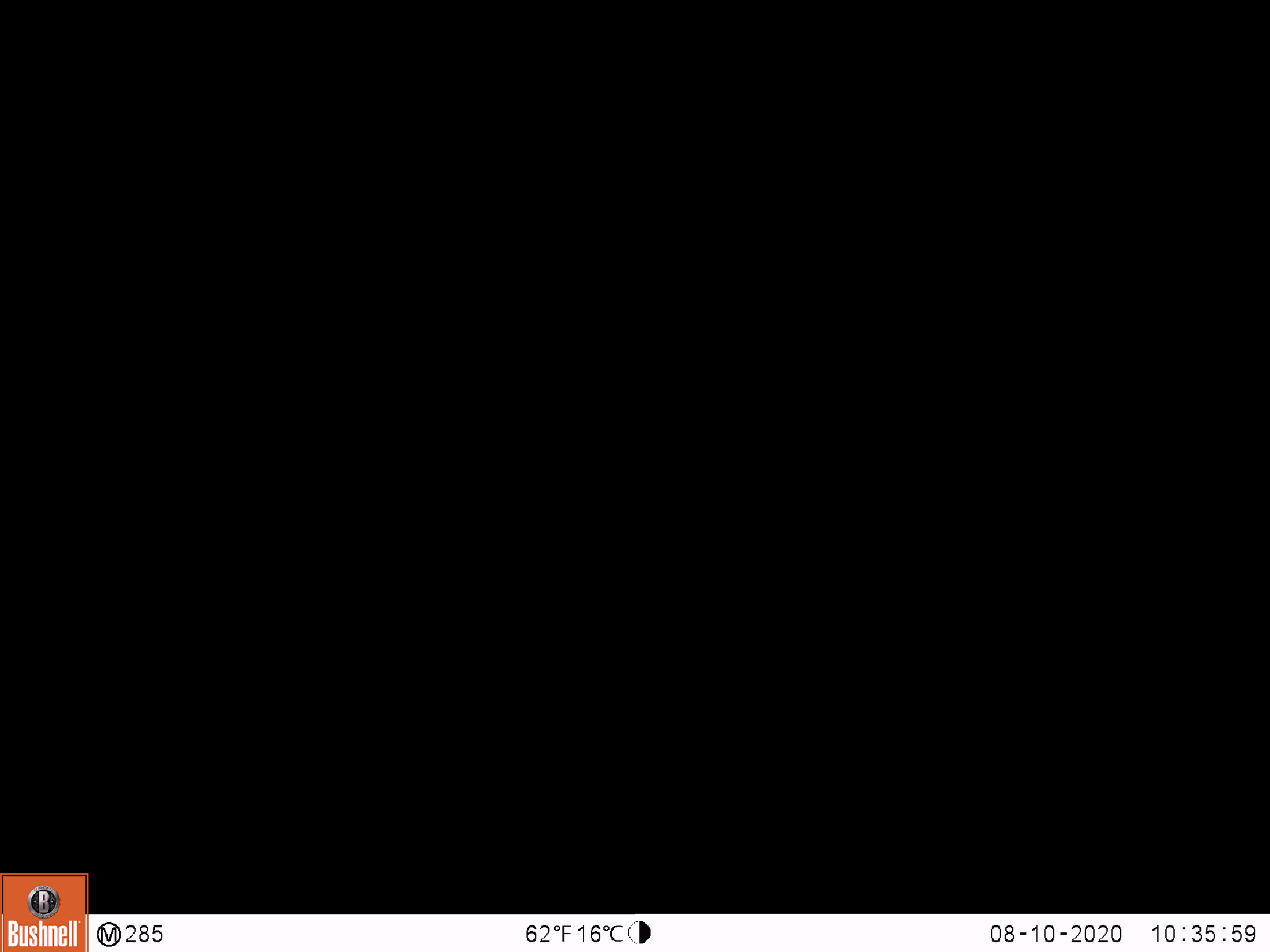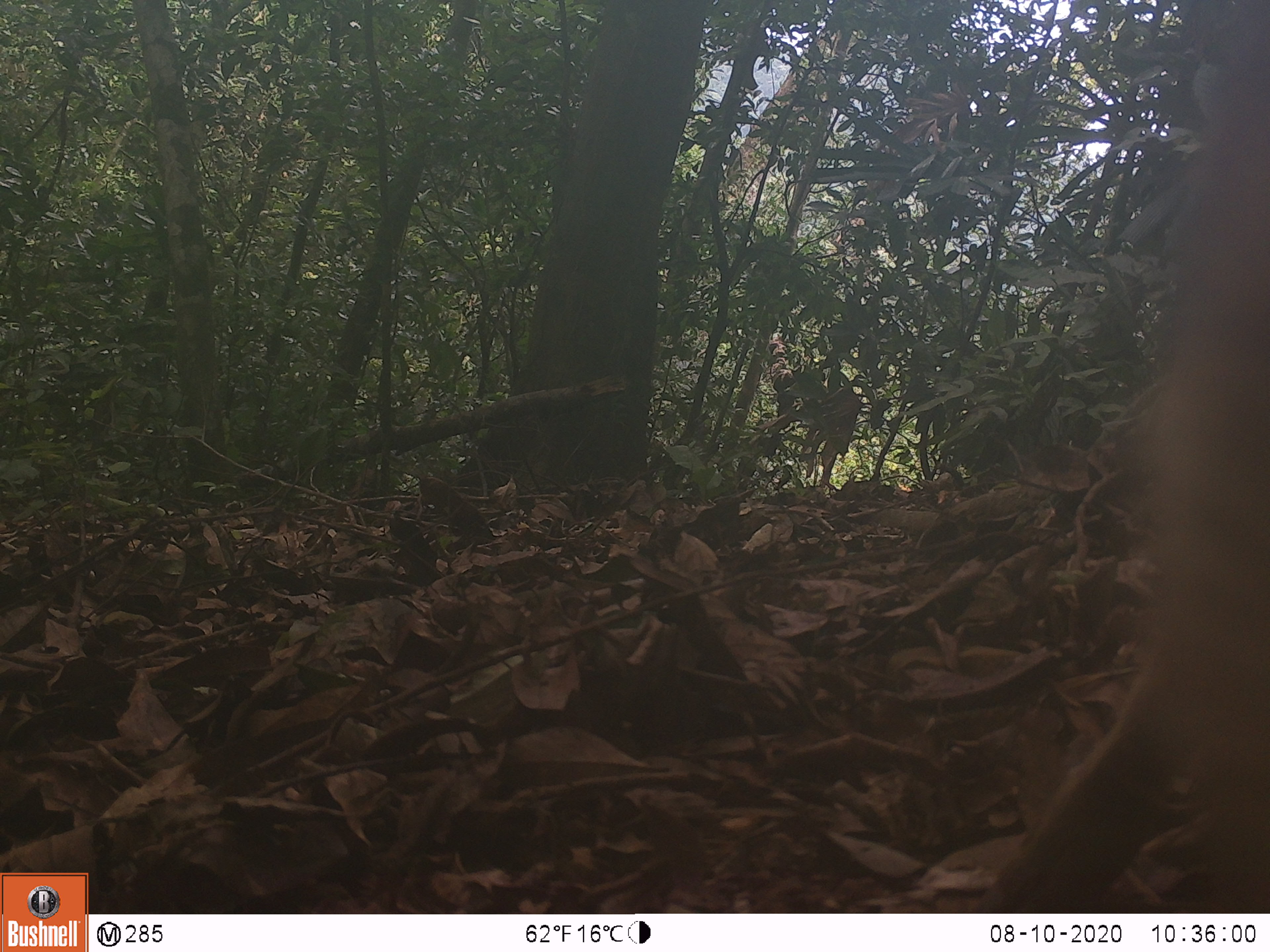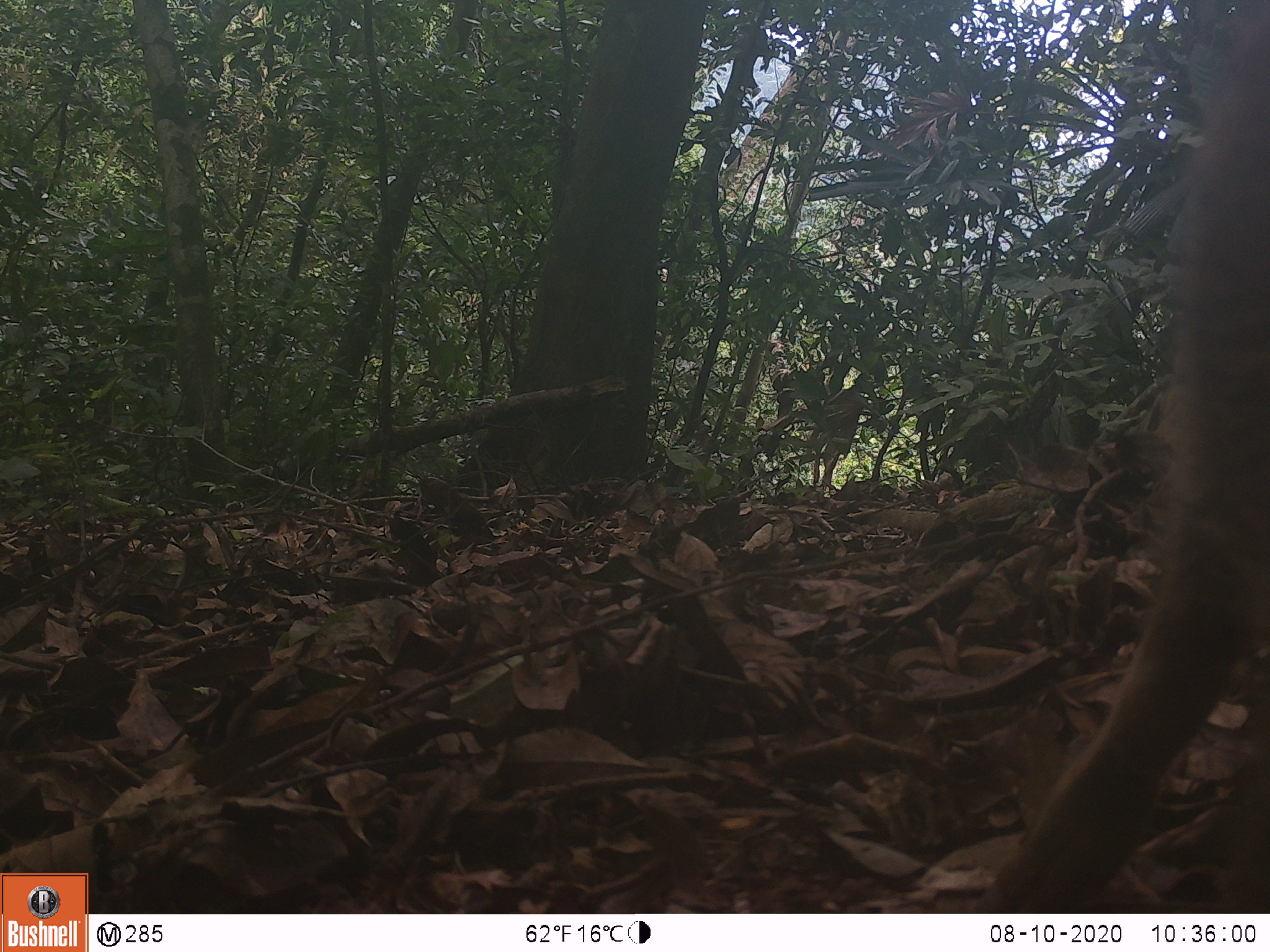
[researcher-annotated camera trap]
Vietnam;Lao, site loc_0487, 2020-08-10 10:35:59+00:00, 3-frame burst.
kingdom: Animalia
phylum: Chordata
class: Mammalia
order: Artiodactyla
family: Suidae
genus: Sus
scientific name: Sus scrofa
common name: eurasian wild pig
Eurasian wild pig (Sus scrofa). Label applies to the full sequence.